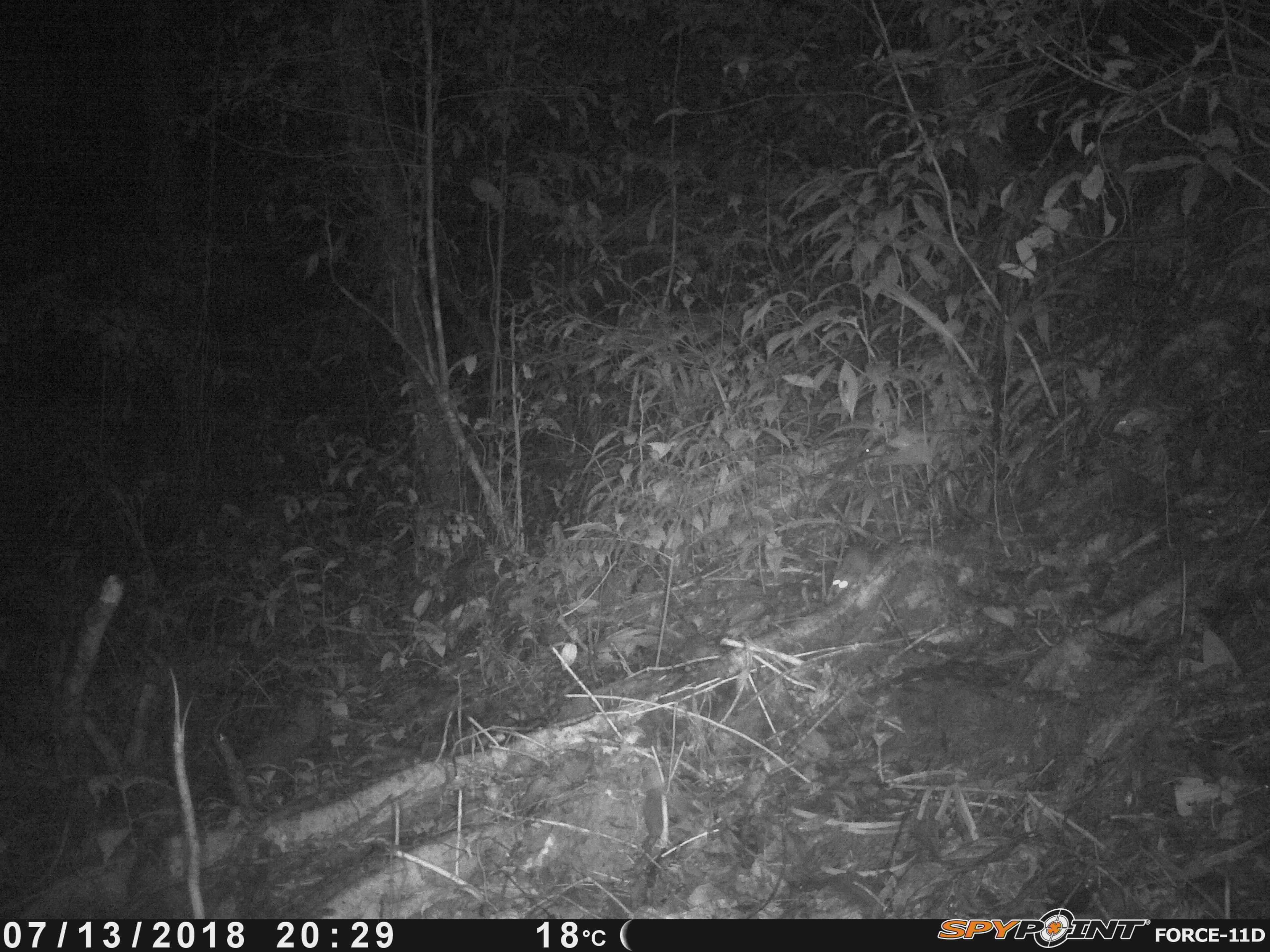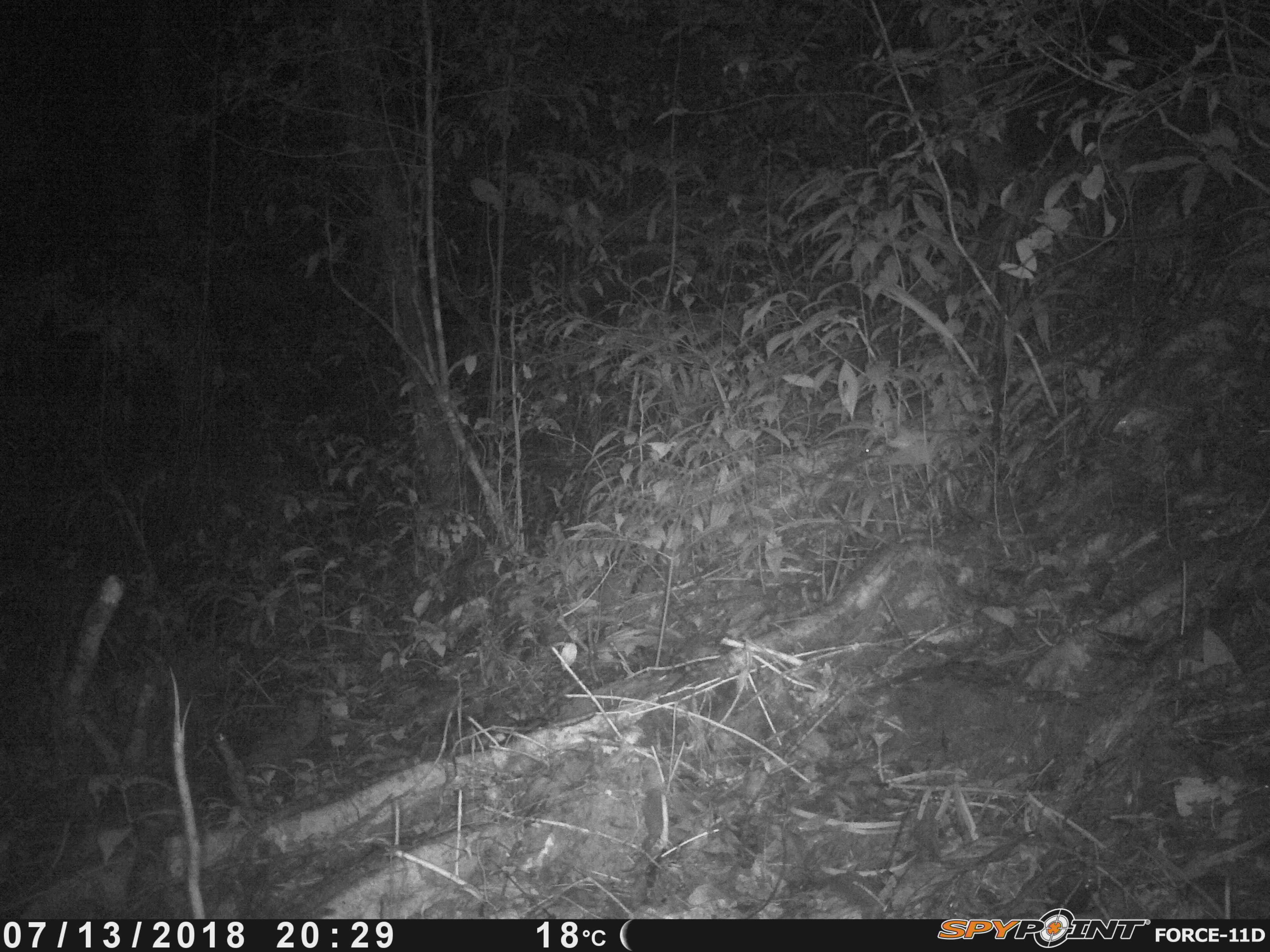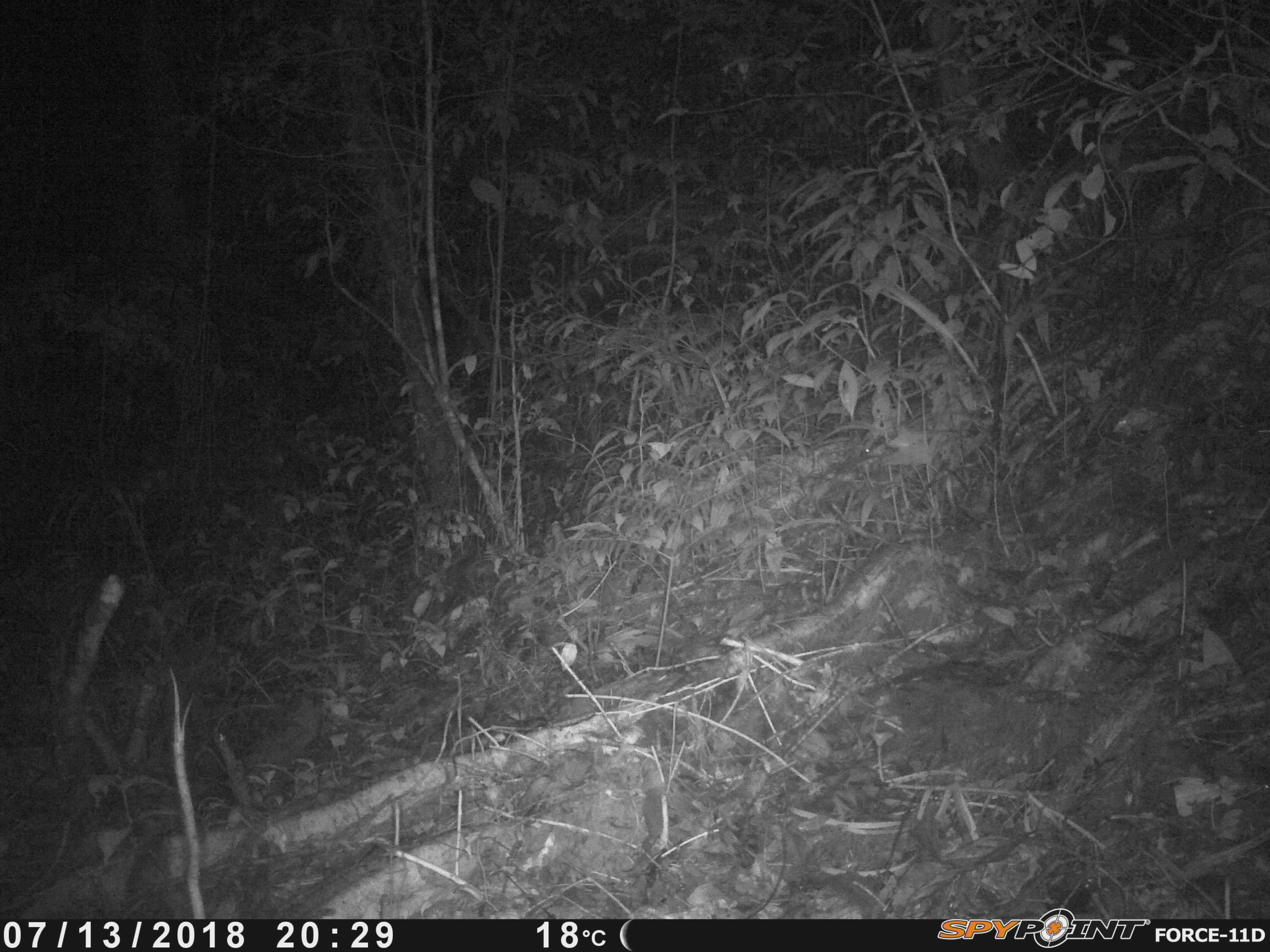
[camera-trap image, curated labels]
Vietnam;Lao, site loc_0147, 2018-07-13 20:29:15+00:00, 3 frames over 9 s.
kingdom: Animalia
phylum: Chordata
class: Mammalia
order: Rodentia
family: Muridae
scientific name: Muridae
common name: old-world mice and rats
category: unidentified murid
Unidentified murid (old-world mice and rats) (Muridae). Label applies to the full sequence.